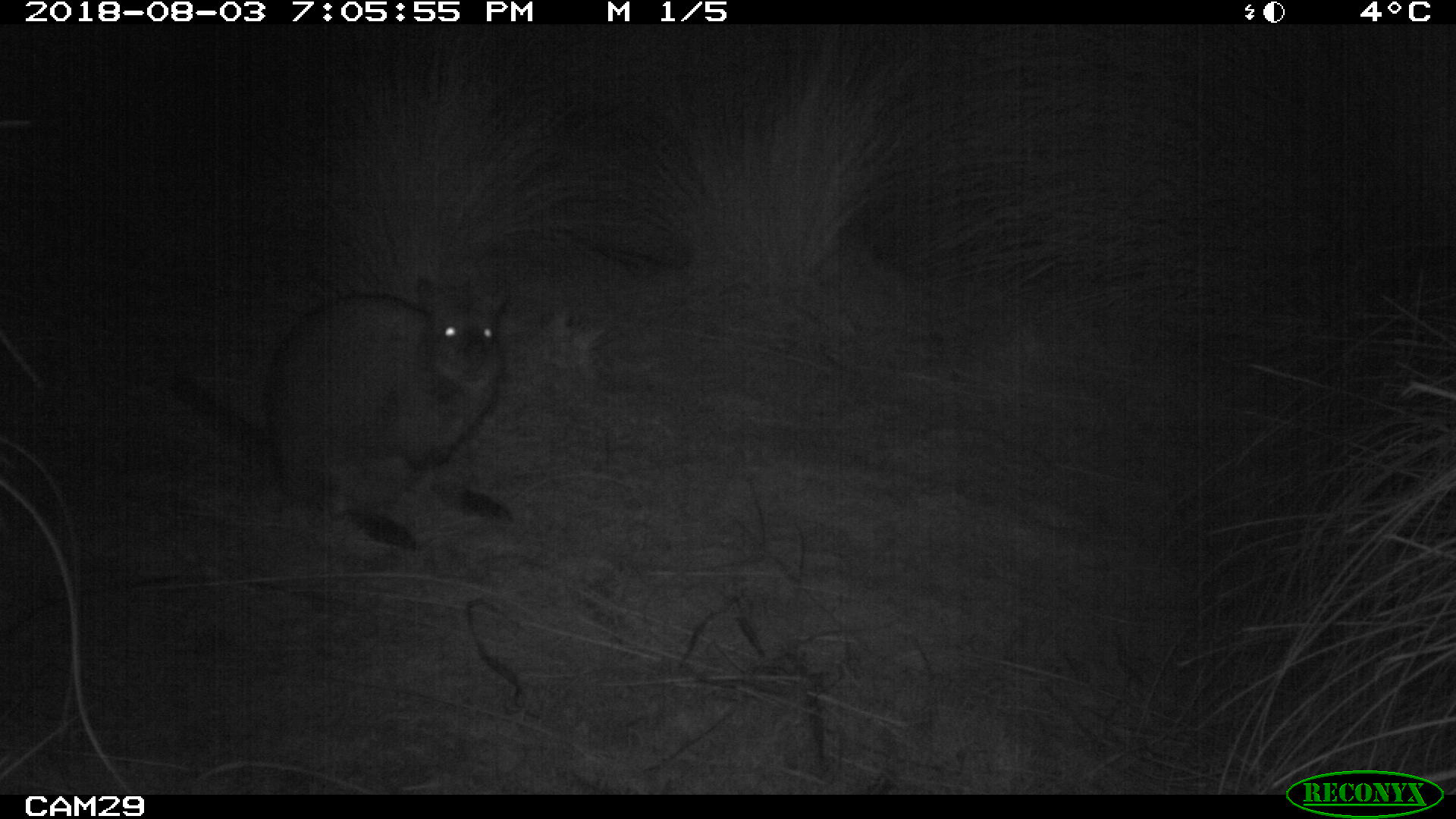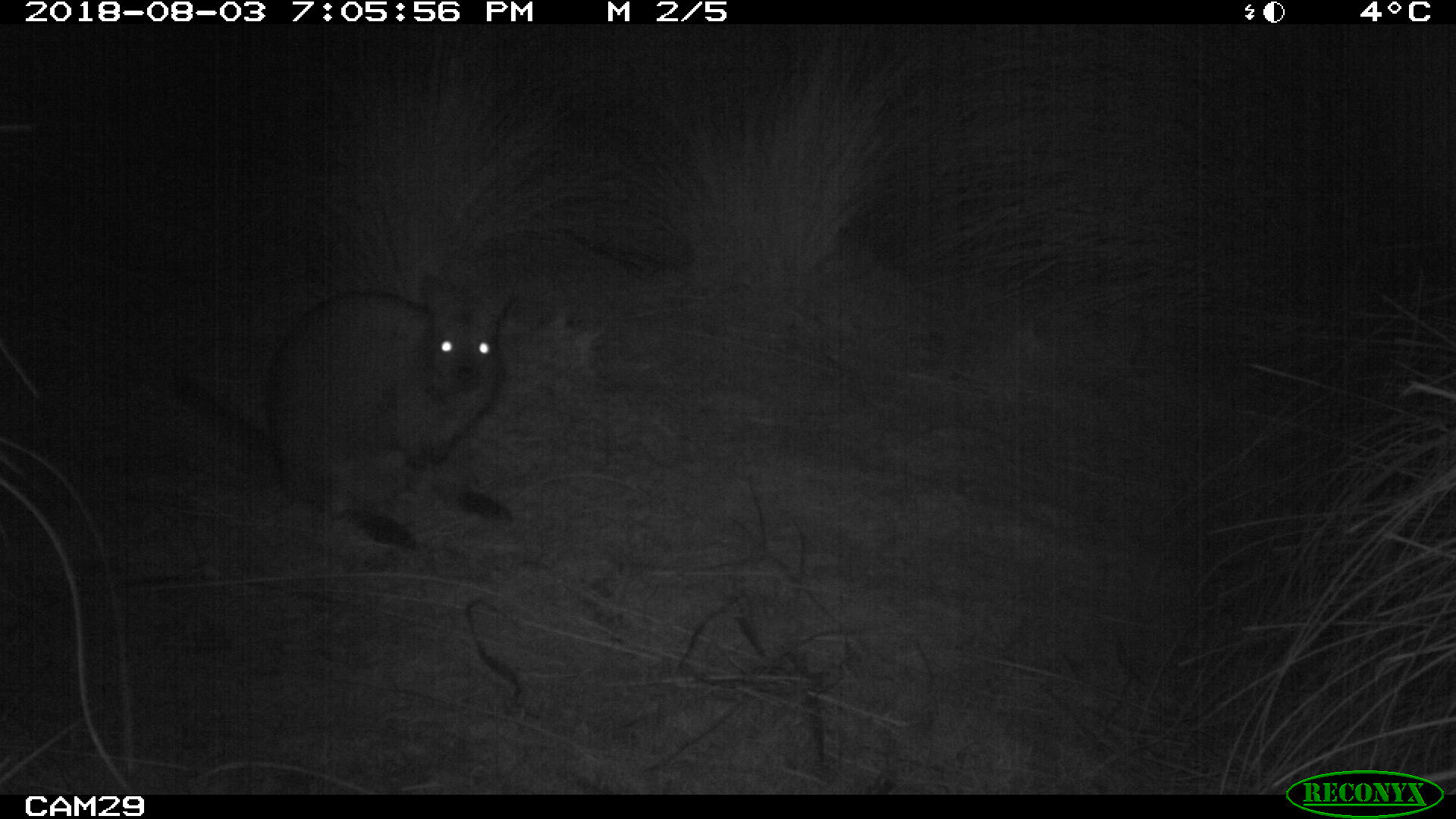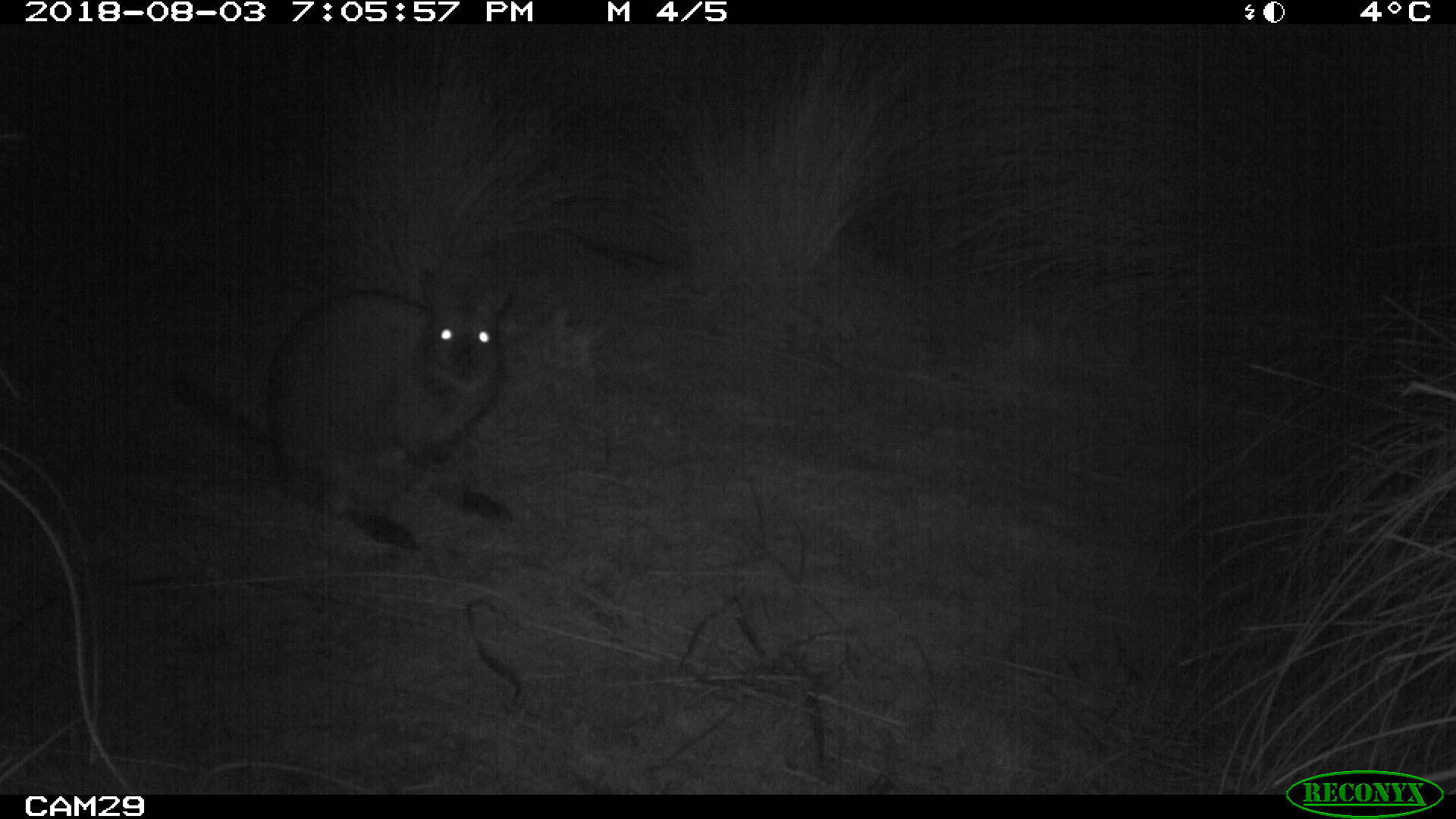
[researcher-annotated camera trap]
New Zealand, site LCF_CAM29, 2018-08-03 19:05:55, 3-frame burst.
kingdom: Animalia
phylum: Chordata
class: Mammalia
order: Diprotodontia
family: Macropodidae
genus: Notamacropus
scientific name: Notamacropus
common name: wallaby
Wallaby (Notamacropus).